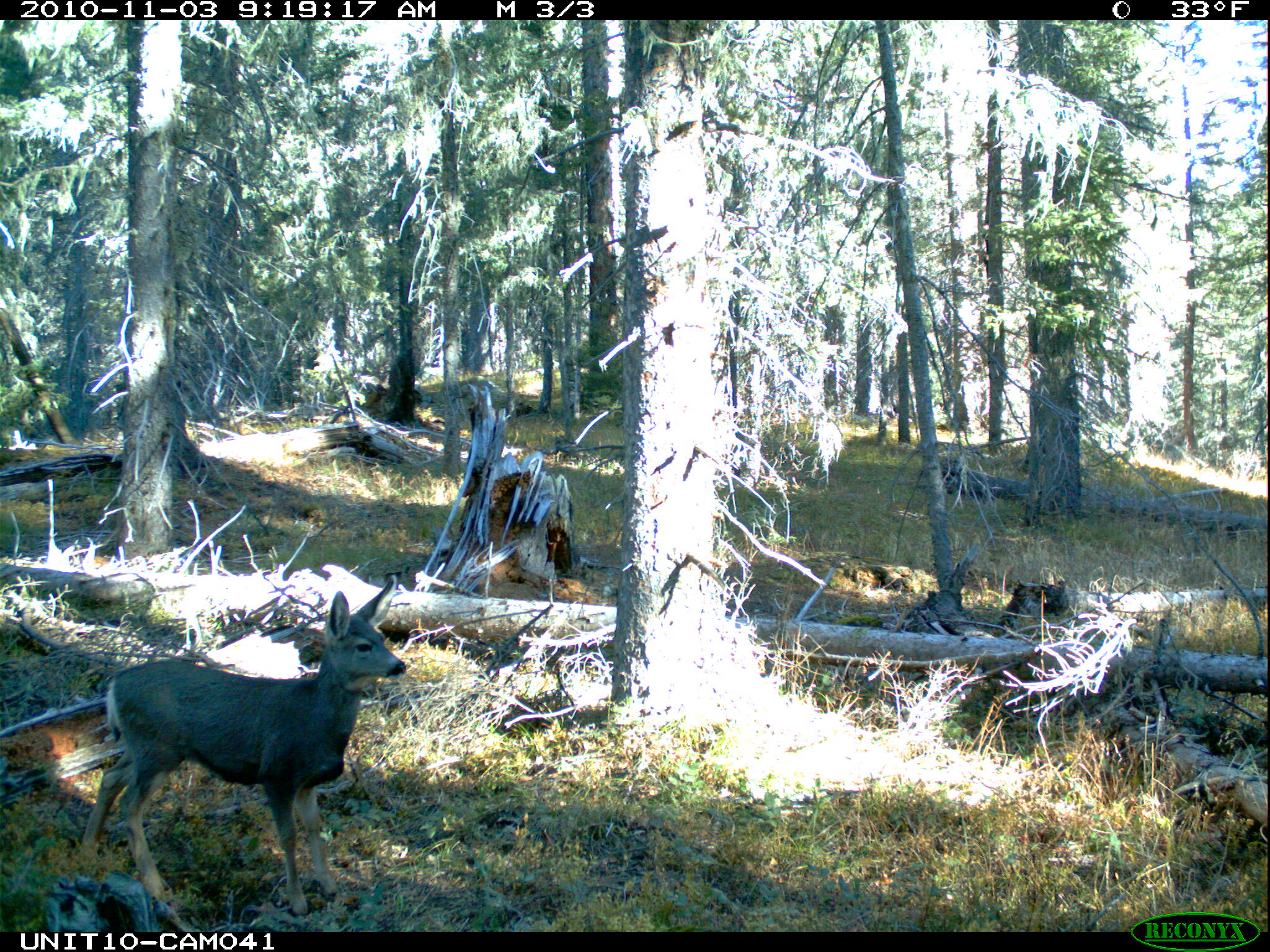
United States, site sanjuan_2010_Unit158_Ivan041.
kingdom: Animalia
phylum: Chordata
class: Mammalia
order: Artiodactyla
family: Cervidae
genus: Odocoileus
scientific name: Odocoileus hemionus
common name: mule deer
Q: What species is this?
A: Odocoileus hemionus (mule deer).